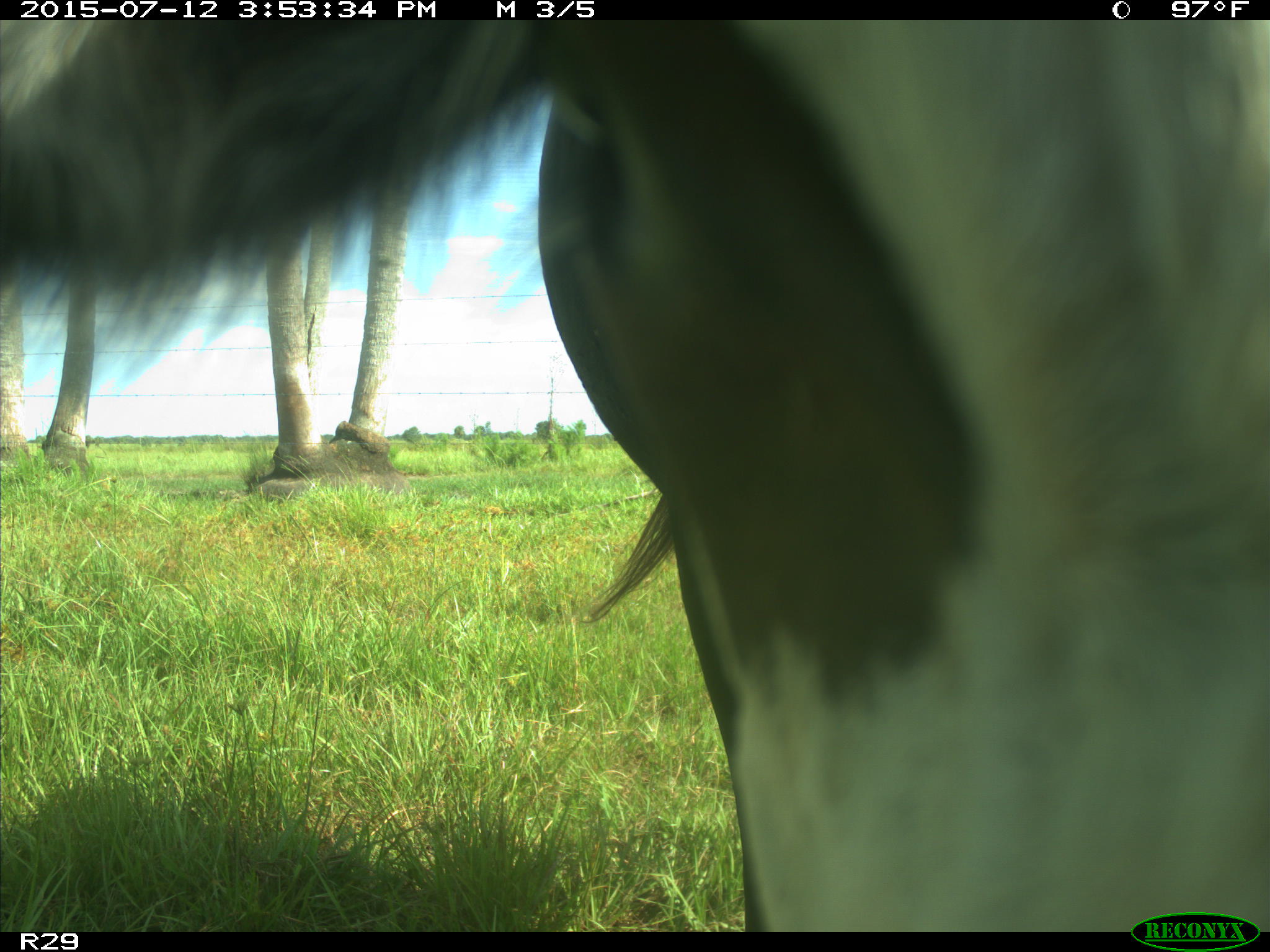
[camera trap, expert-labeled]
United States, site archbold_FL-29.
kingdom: Animalia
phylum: Chordata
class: Mammalia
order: Artiodactyla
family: Bovidae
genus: Bos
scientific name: Bos taurus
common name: domestic cow